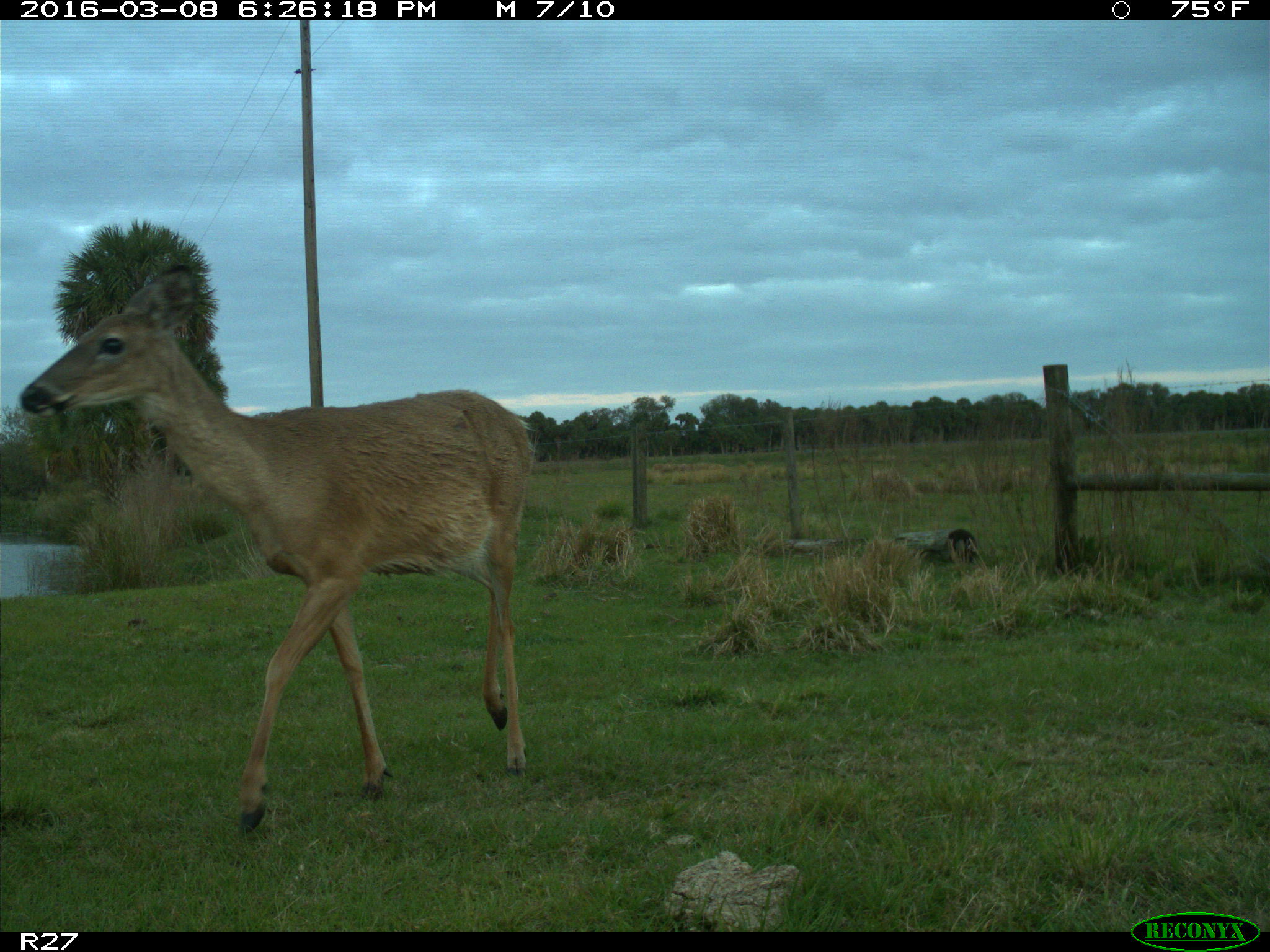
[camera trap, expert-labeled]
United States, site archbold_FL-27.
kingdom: Animalia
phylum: Chordata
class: Mammalia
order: Artiodactyla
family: Cervidae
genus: Odocoileus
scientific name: Odocoileus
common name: deer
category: unidentified deer